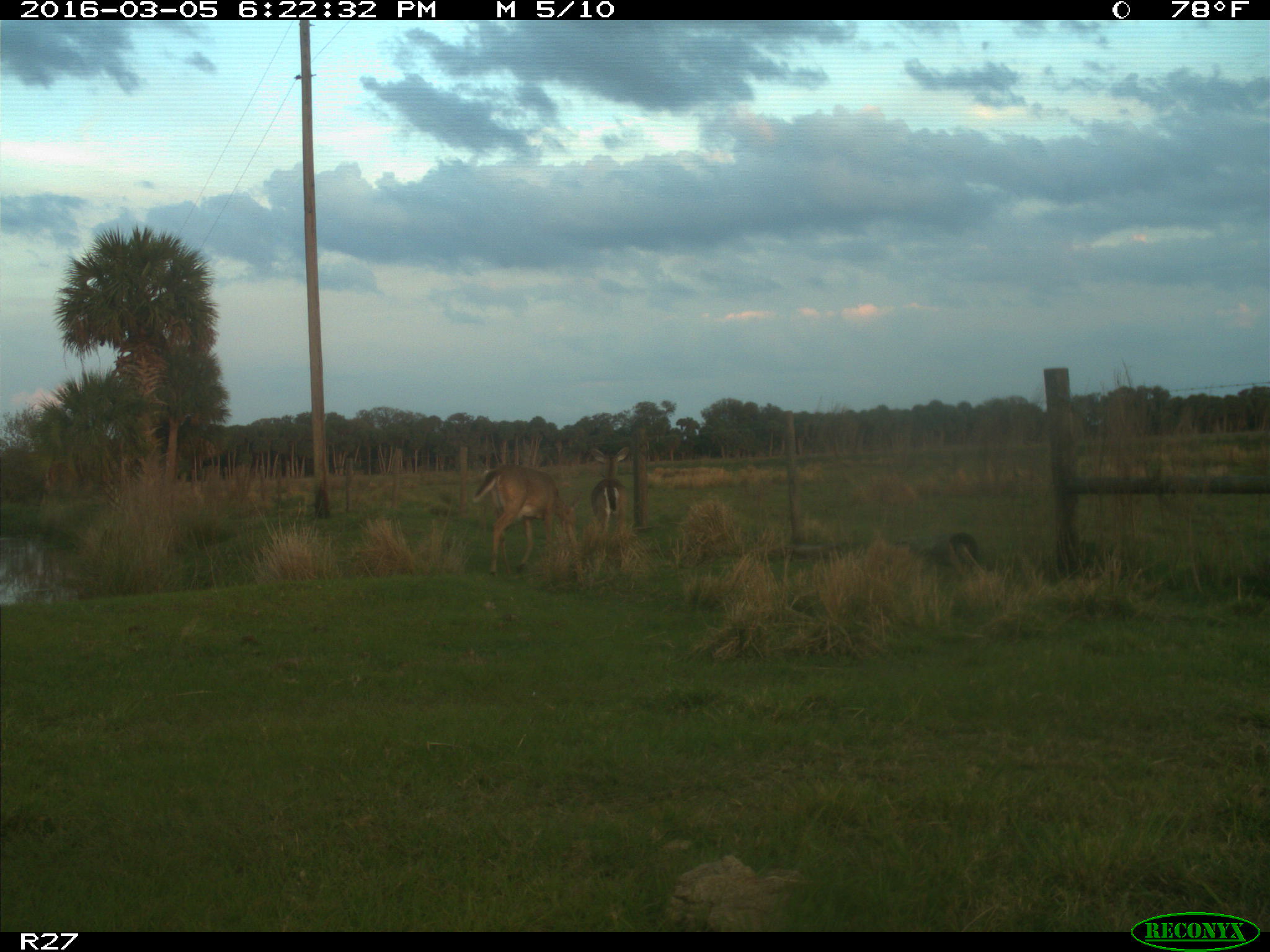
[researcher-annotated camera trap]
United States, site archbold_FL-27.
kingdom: Animalia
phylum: Chordata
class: Mammalia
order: Artiodactyla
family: Cervidae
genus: Odocoileus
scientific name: Odocoileus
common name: deer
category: unidentified deer